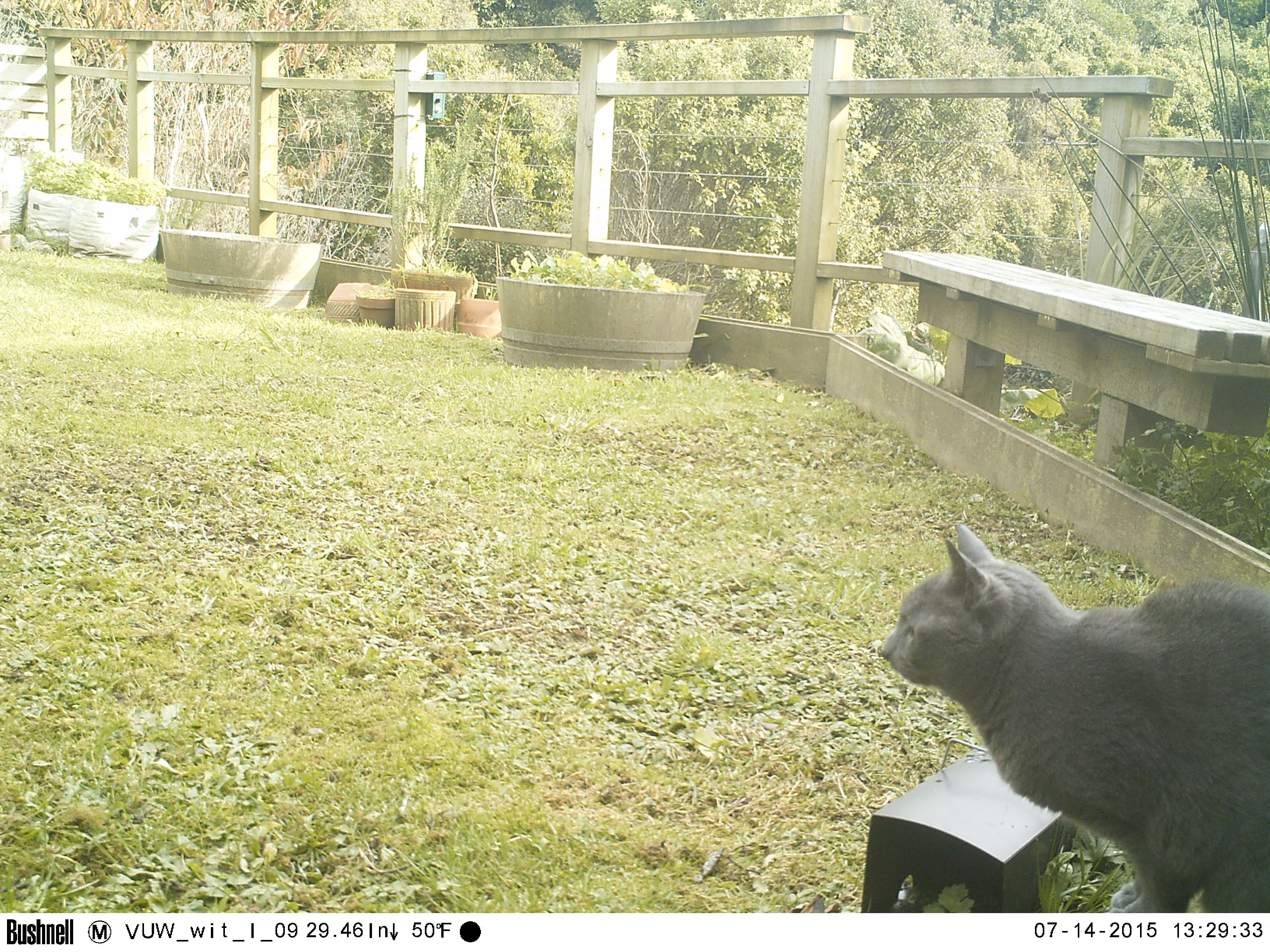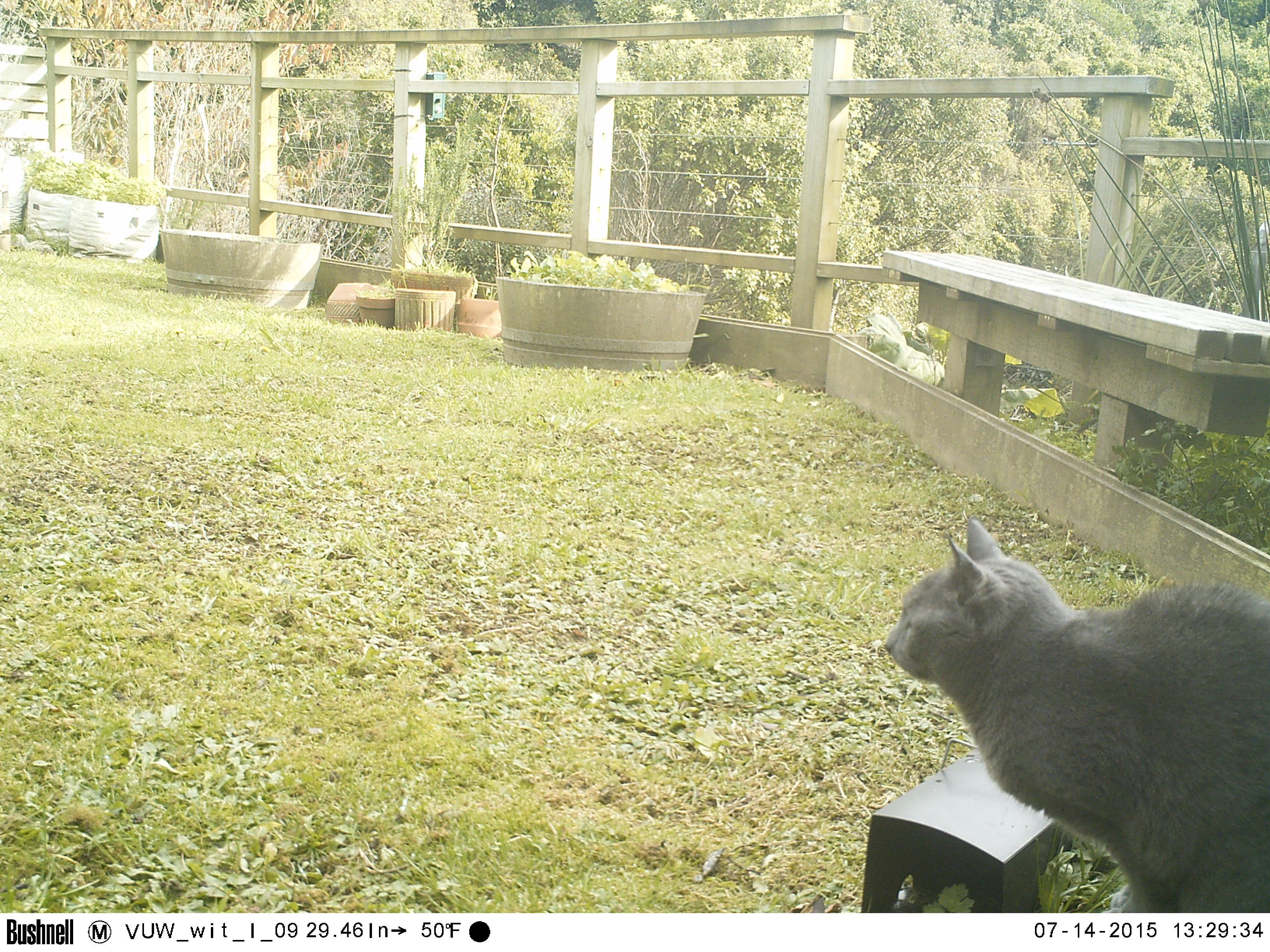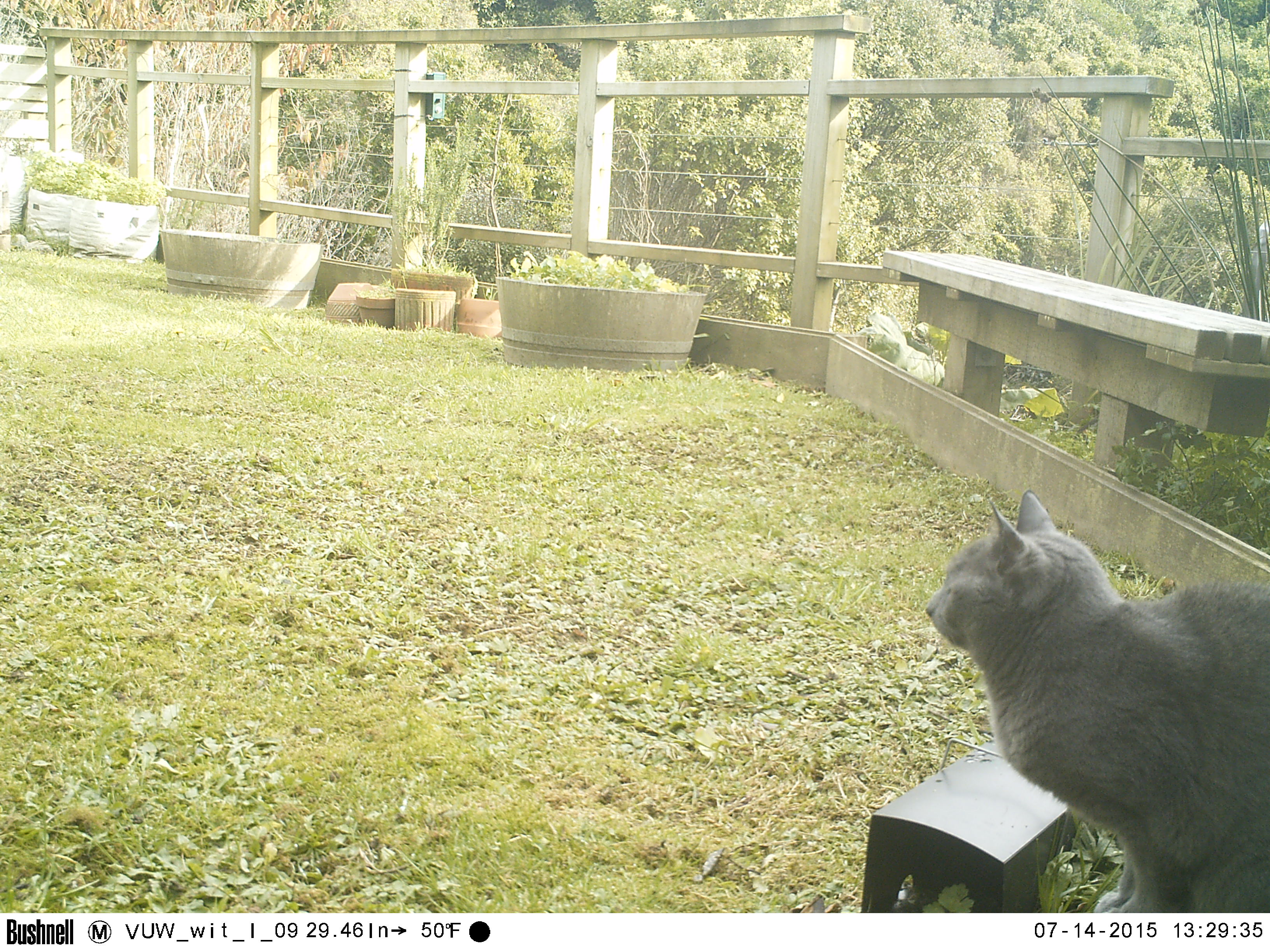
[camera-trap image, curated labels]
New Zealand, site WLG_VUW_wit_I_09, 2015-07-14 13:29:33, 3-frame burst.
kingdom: Animalia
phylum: Chordata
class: Mammalia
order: Carnivora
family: Felidae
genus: Felis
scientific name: Felis catus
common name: domestic cat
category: cat